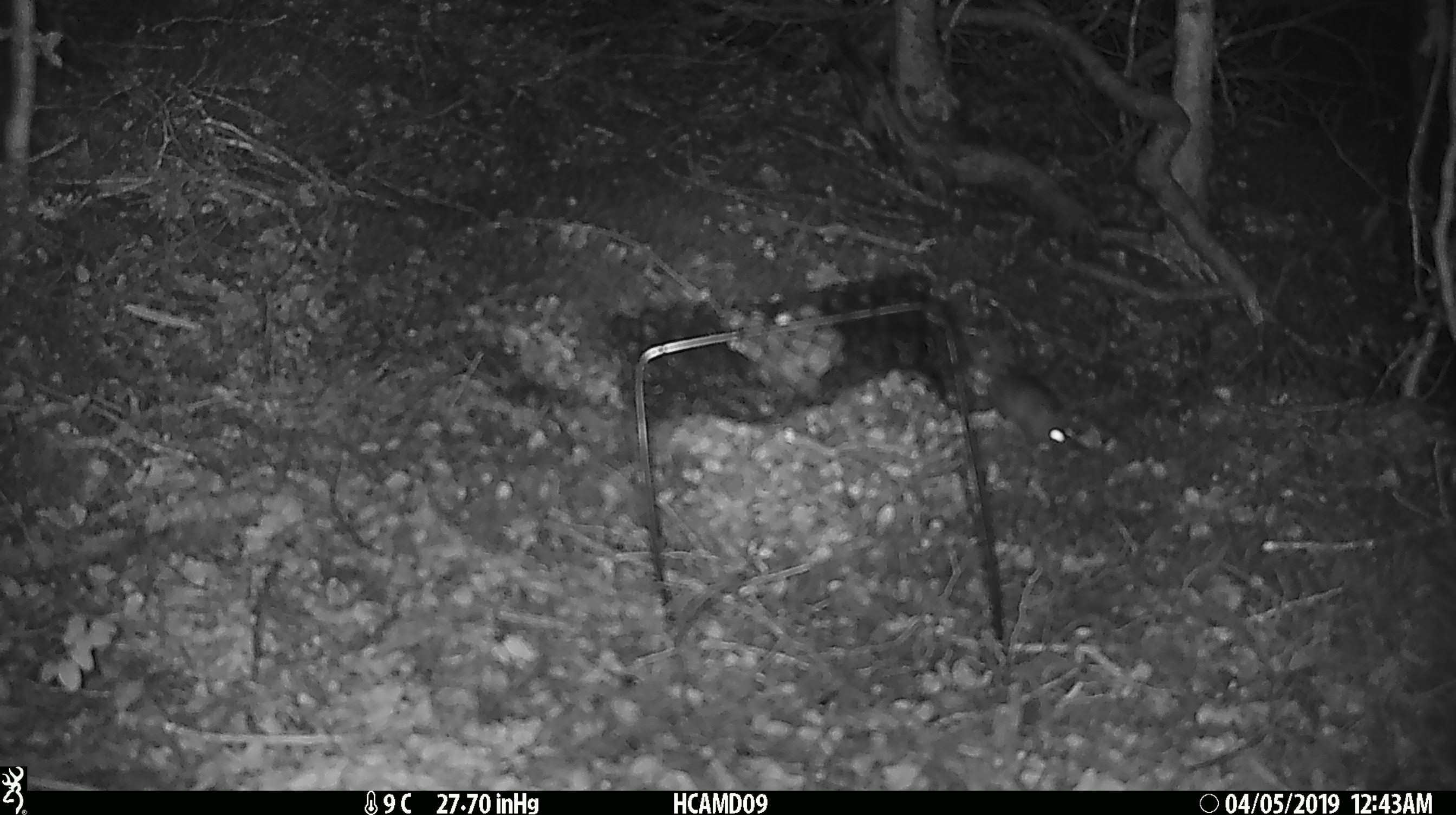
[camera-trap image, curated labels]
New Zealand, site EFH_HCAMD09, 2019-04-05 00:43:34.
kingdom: Animalia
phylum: Chordata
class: Mammalia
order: Rodentia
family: Muridae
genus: Mus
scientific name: Mus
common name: mouse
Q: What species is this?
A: Mouse (Mus).